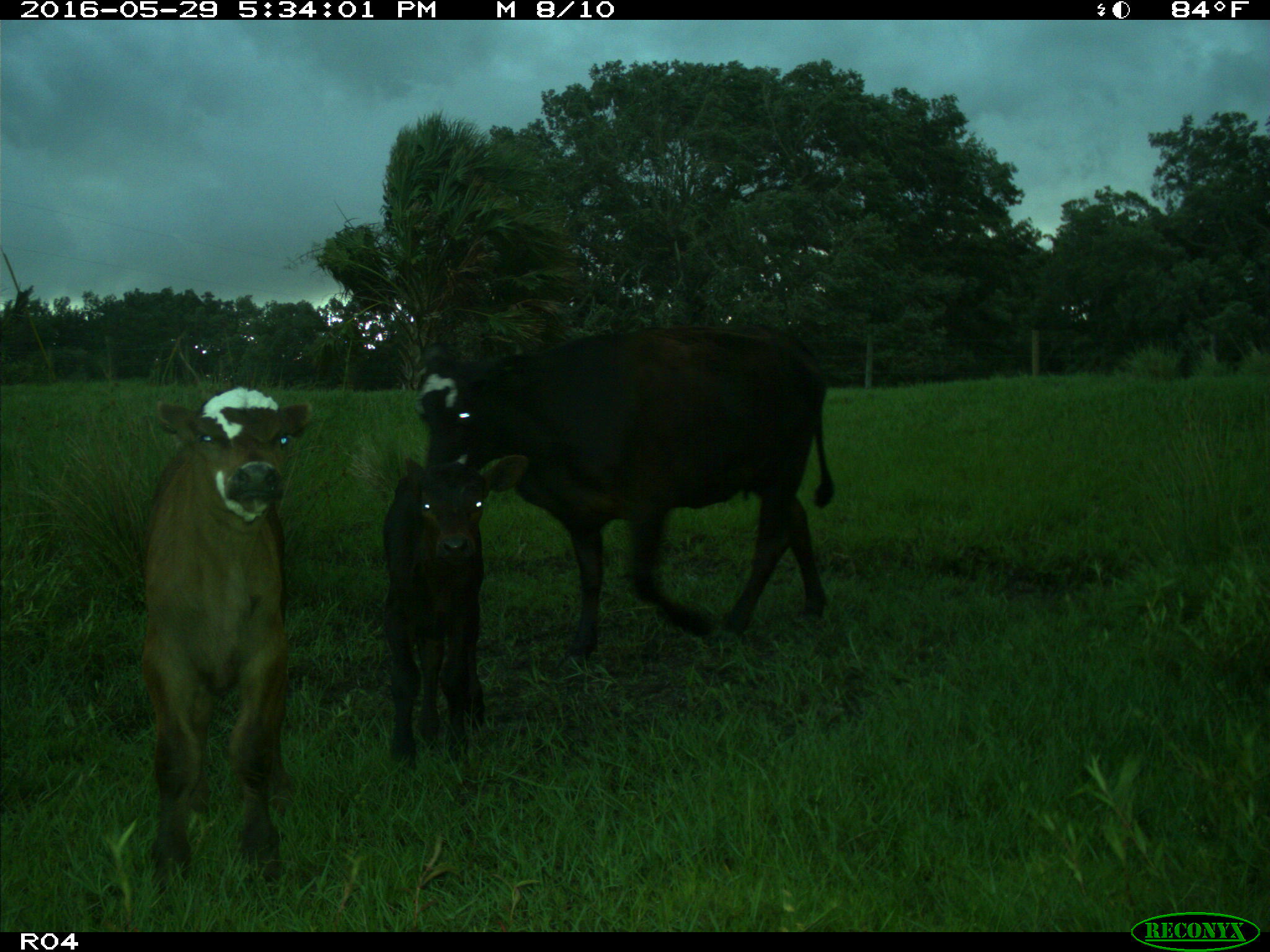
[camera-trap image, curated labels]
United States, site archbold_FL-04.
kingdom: Animalia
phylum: Chordata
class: Mammalia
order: Artiodactyla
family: Bovidae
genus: Bos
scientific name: Bos taurus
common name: domestic cow